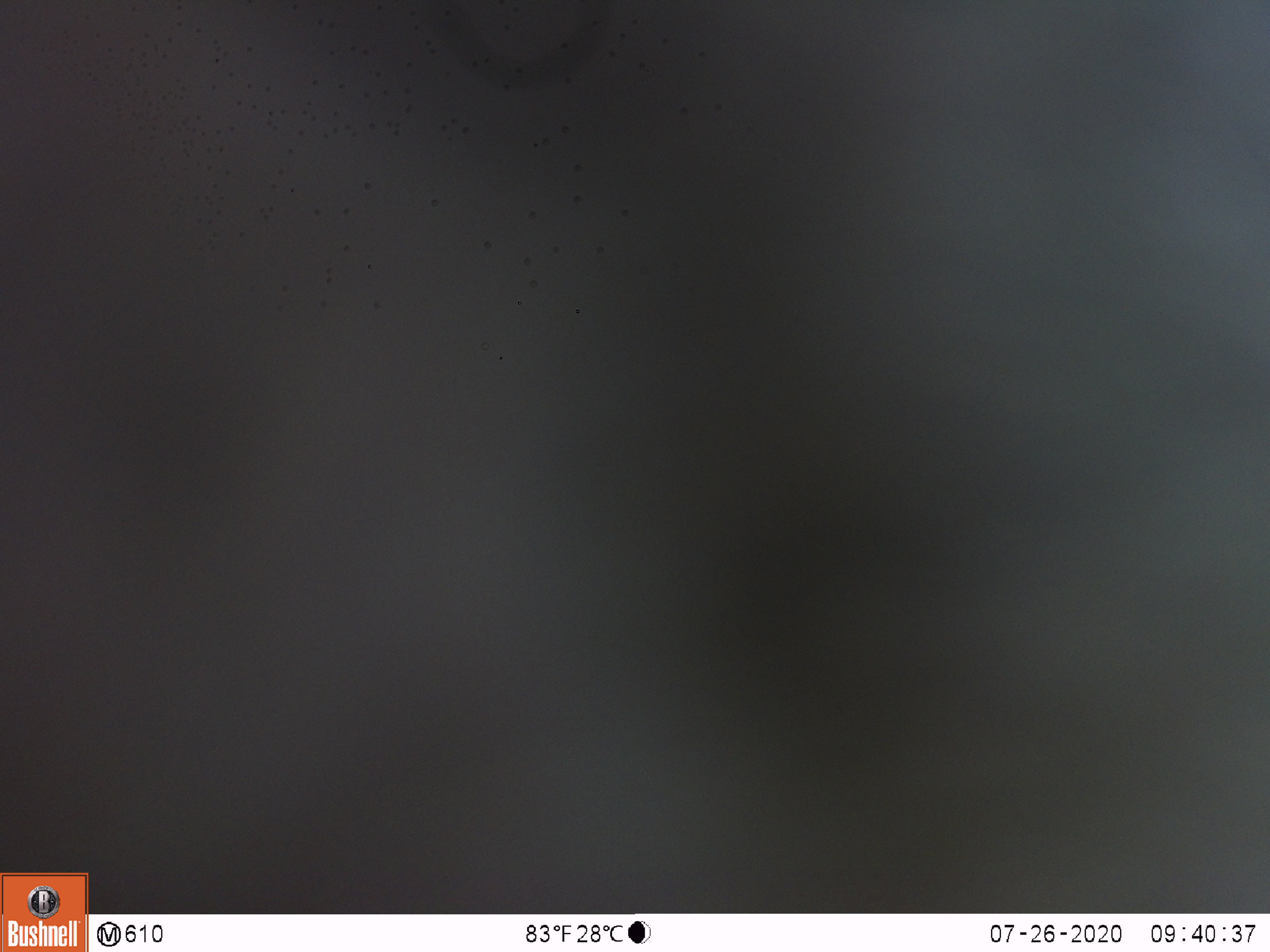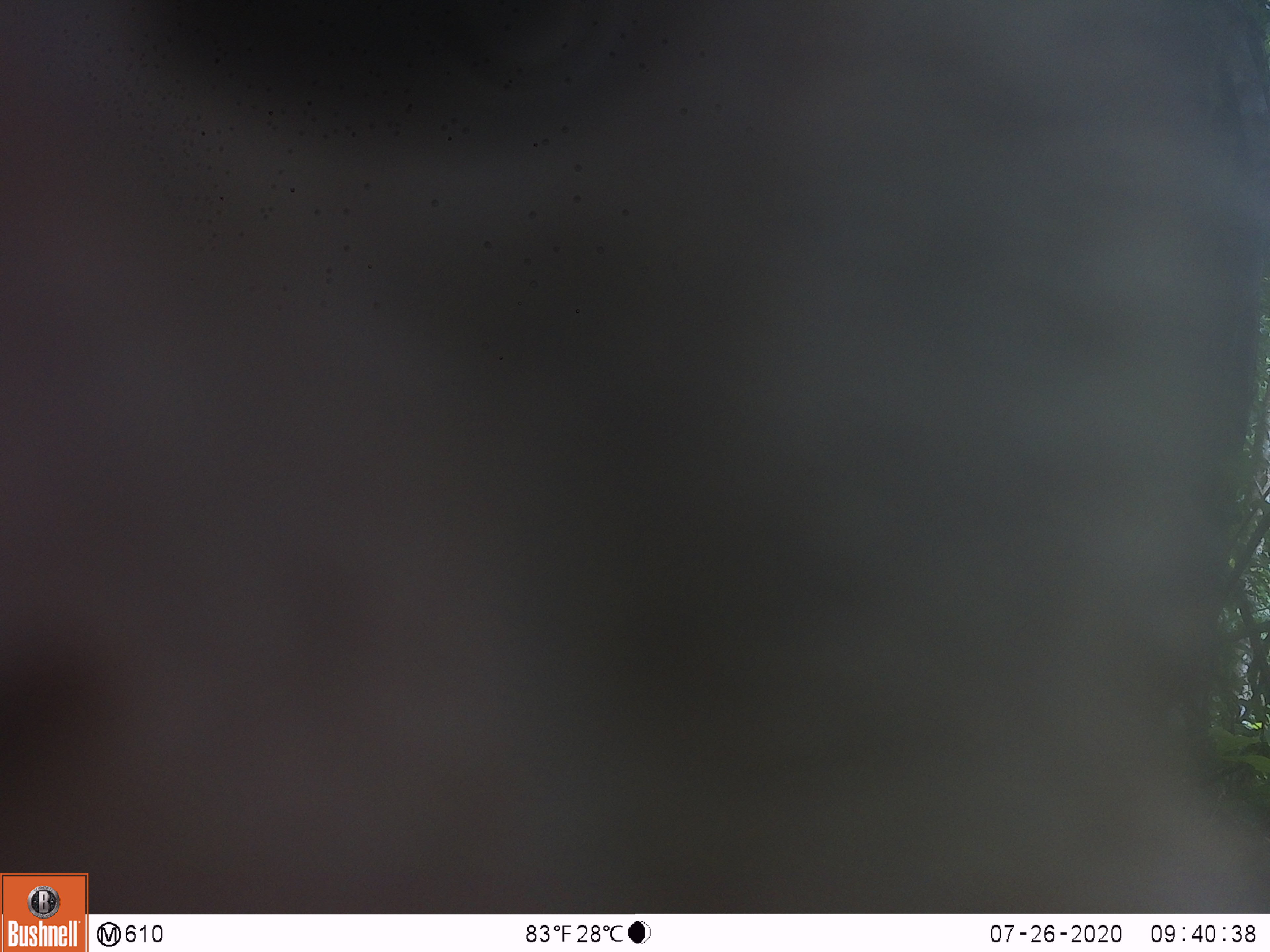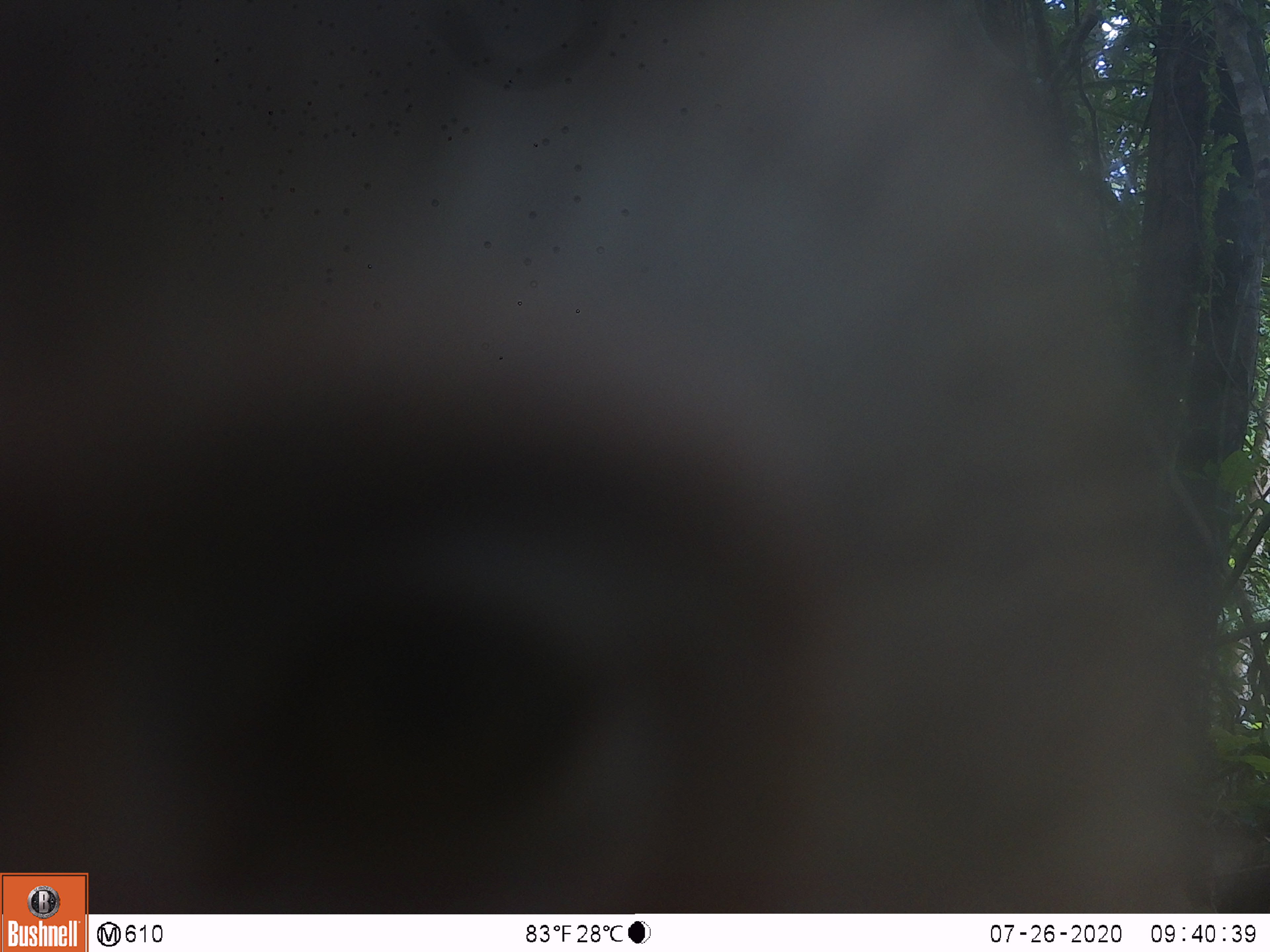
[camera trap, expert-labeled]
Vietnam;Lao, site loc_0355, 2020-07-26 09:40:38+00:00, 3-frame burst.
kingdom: Animalia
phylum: Chordata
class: Mammalia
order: Primates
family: Cercopithecidae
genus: Macaca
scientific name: Macaca nemestrina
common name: pig-tailed macaque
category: pig tailed macaque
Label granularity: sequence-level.